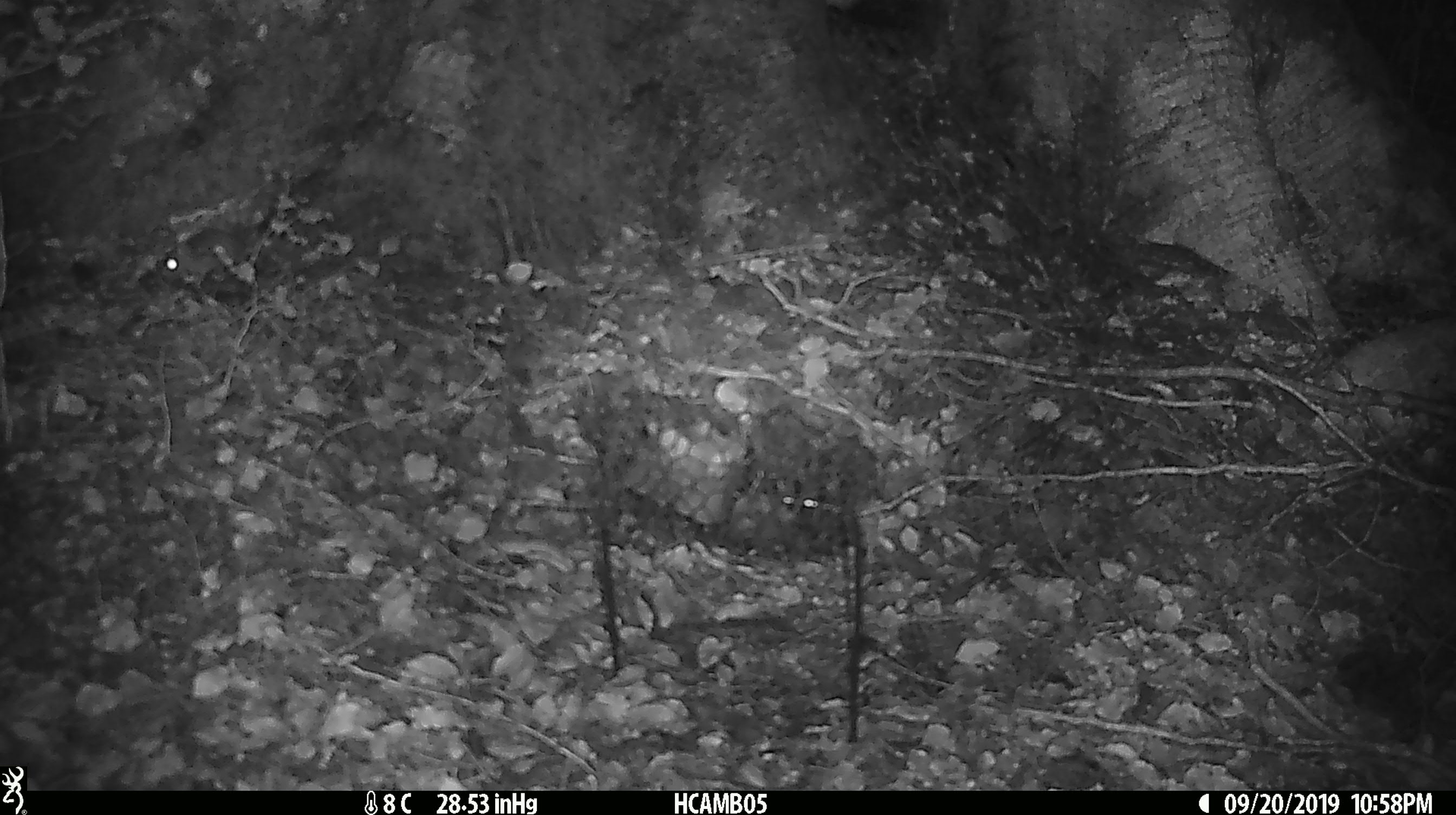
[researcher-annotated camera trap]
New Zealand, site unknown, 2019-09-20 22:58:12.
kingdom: Animalia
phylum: Chordata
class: Mammalia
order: Rodentia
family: Muridae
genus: Mus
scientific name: Mus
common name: mouse